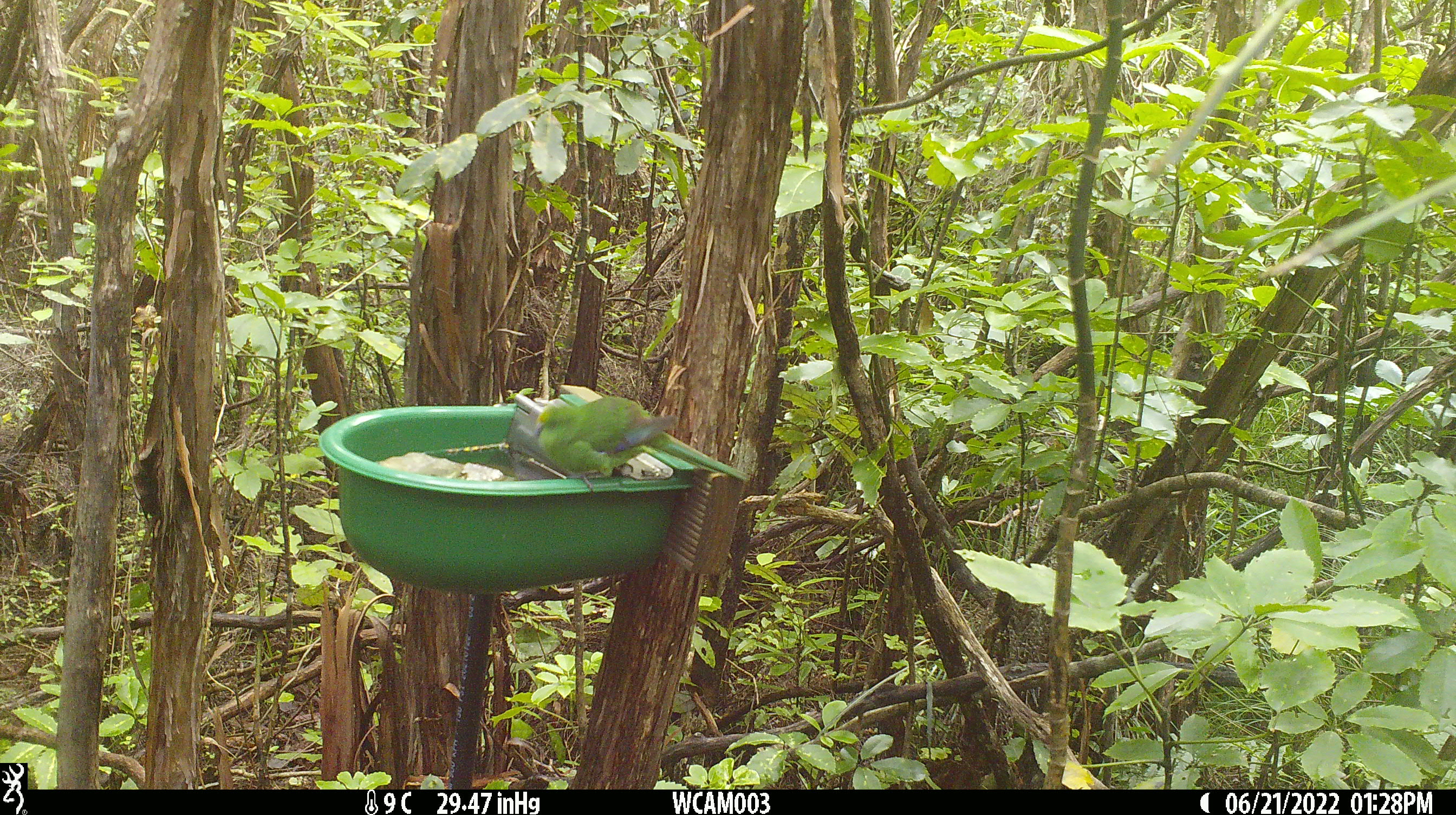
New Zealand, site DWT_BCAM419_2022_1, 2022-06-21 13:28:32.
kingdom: Animalia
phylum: Chordata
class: Aves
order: Psittaciformes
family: Psittaculidae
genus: Cyanoramphus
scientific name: Cyanoramphus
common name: parakeet